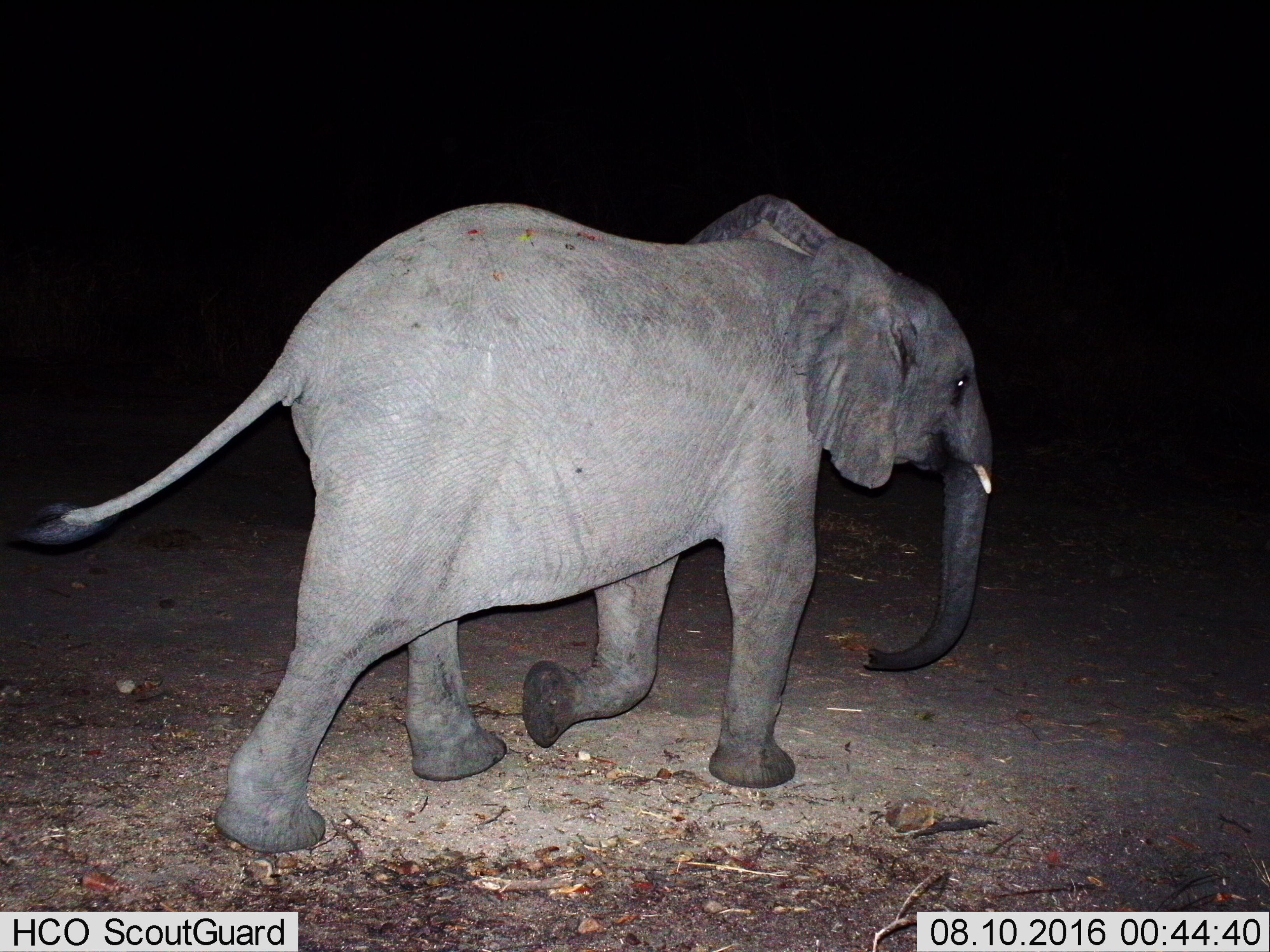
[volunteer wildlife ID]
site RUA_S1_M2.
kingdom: Animalia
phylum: Chordata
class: Mammalia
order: Proboscidea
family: Elephantidae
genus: Loxodonta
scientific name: Loxodonta africana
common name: african bush elephant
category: elephant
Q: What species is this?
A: Elephant (african bush elephant) (Loxodonta africana).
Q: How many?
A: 1.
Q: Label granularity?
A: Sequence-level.